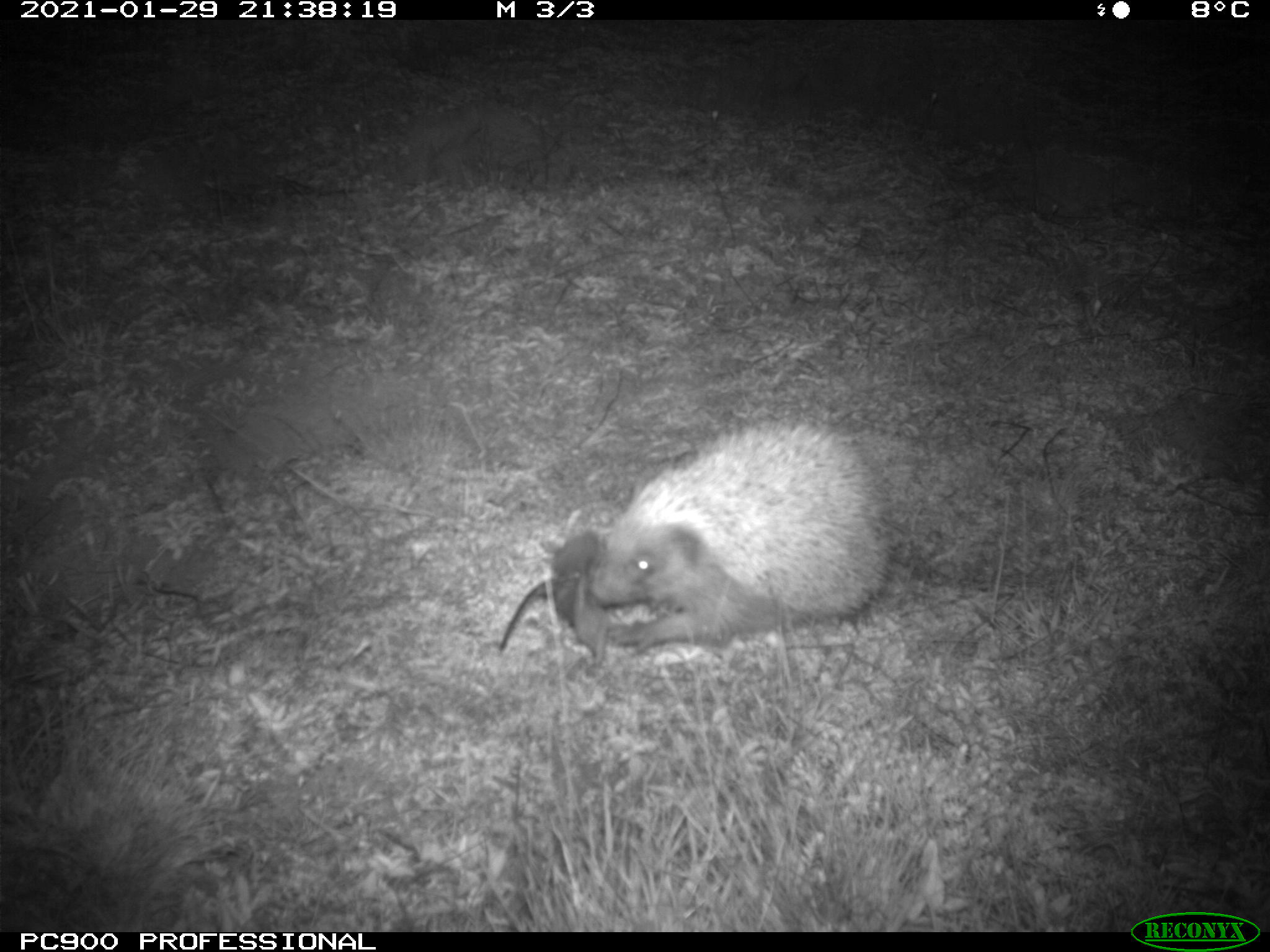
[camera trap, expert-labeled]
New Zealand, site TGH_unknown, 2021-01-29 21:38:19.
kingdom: Animalia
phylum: Chordata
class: Mammalia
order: Eulipotyphla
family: Erinaceidae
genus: Erinaceus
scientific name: Erinaceus europaeus europaeus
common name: european hedgehog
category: hedgehog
Hedgehog (european hedgehog) (Erinaceus europaeus europaeus).